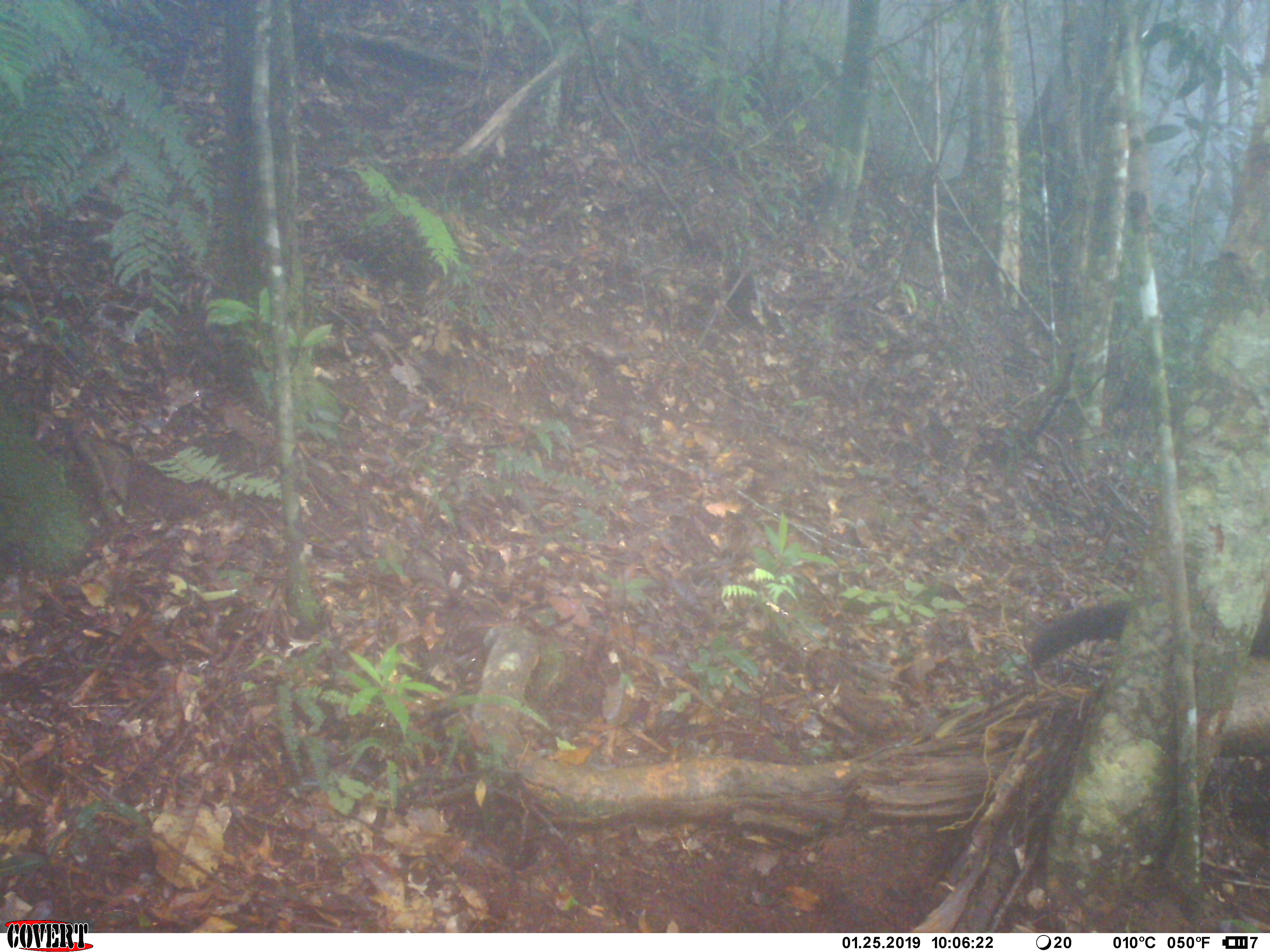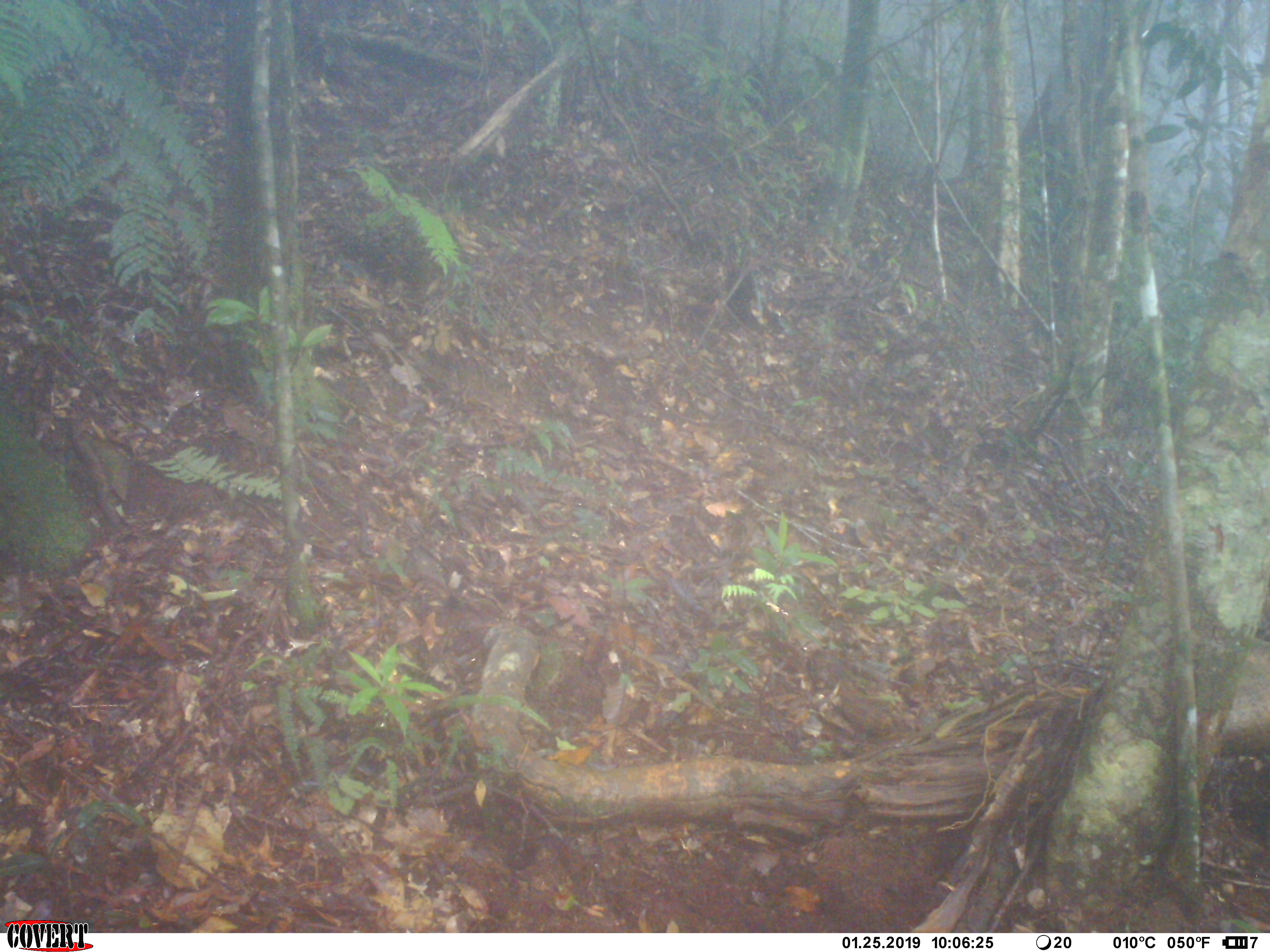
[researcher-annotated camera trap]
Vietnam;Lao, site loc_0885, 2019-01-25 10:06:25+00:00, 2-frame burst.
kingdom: Animalia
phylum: Chordata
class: Mammalia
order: Carnivora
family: Mustelidae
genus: Martes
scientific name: Martes flavigula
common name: yellow-throated marten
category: yellow throated marten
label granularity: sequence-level